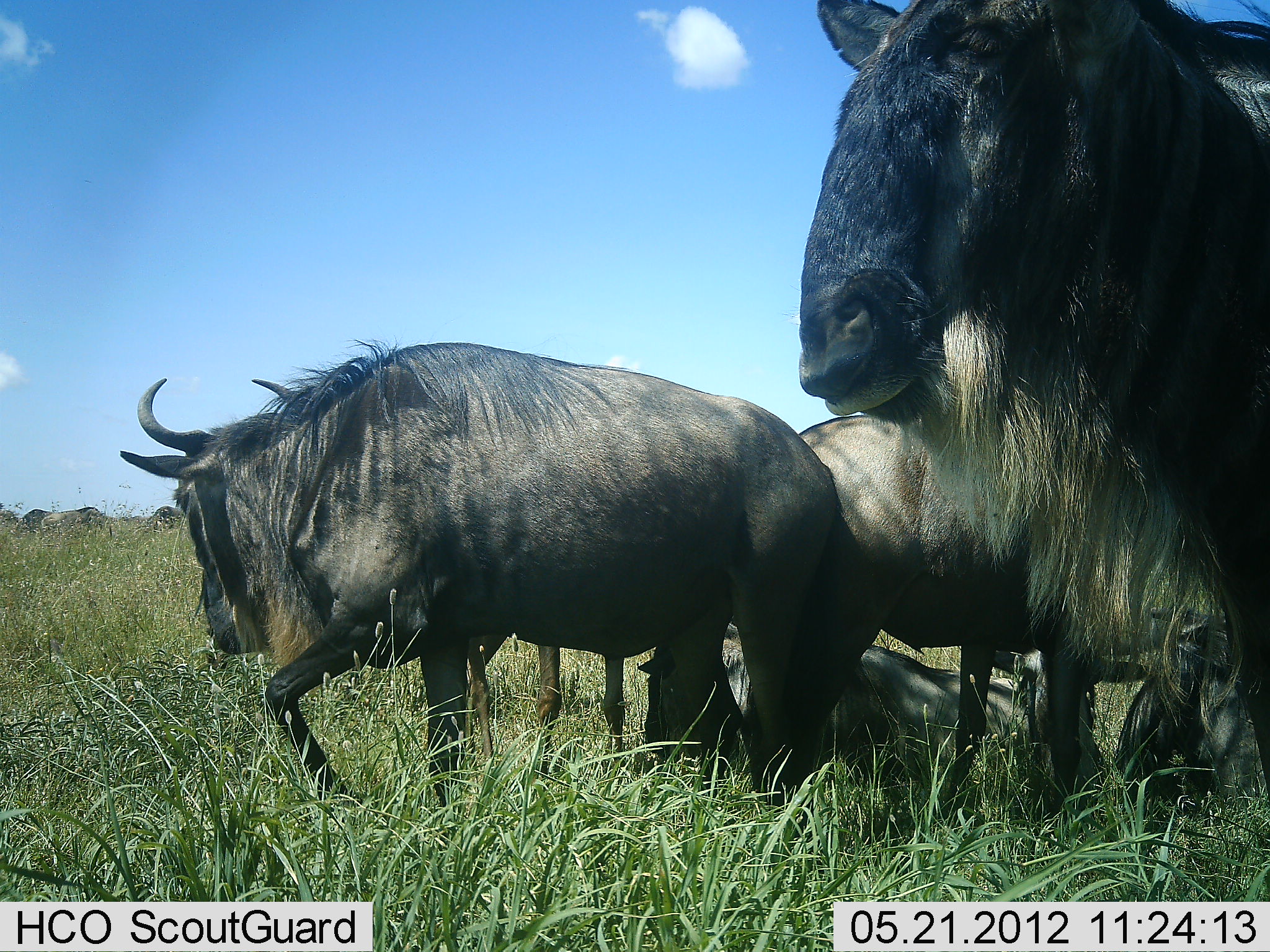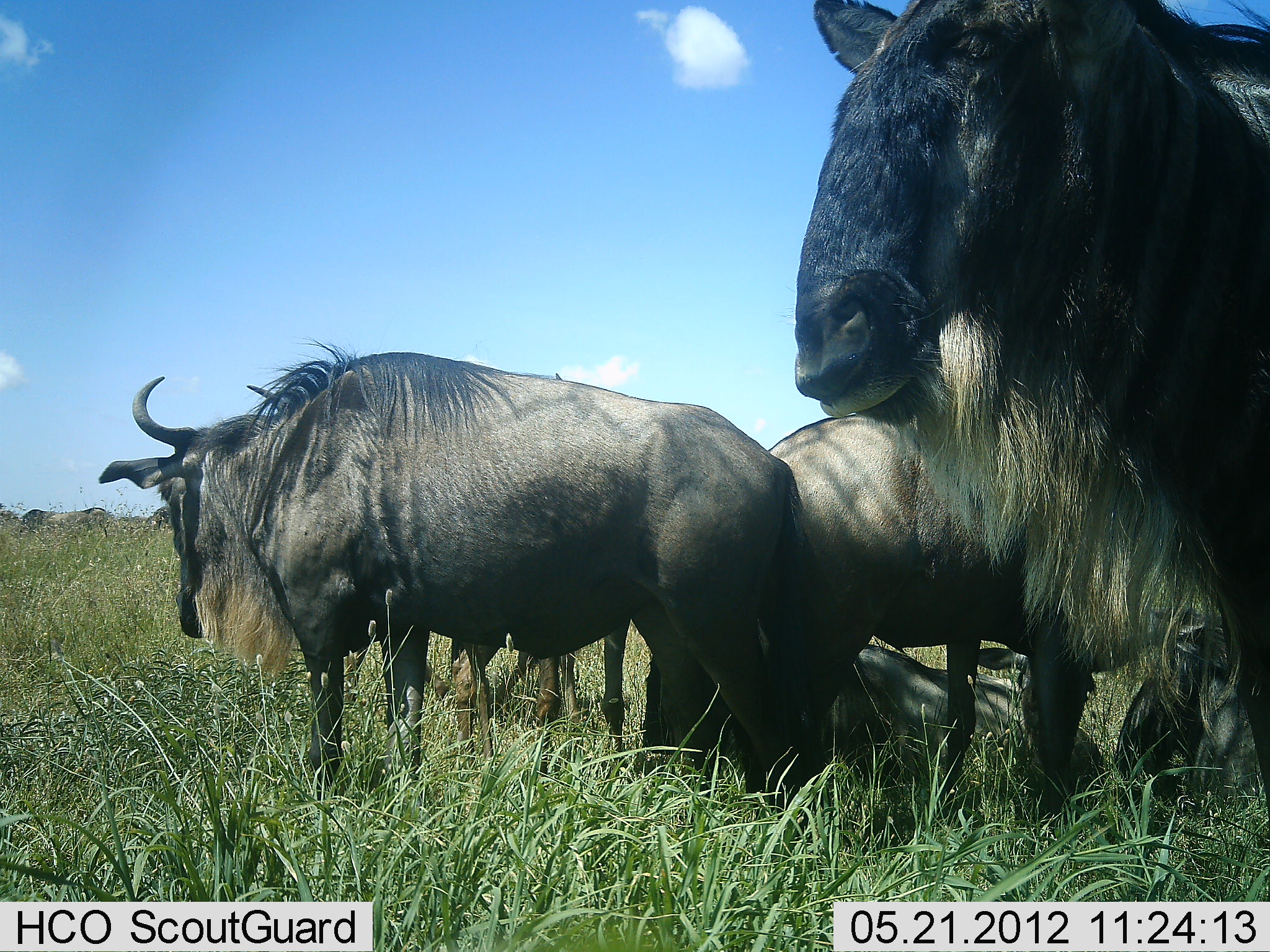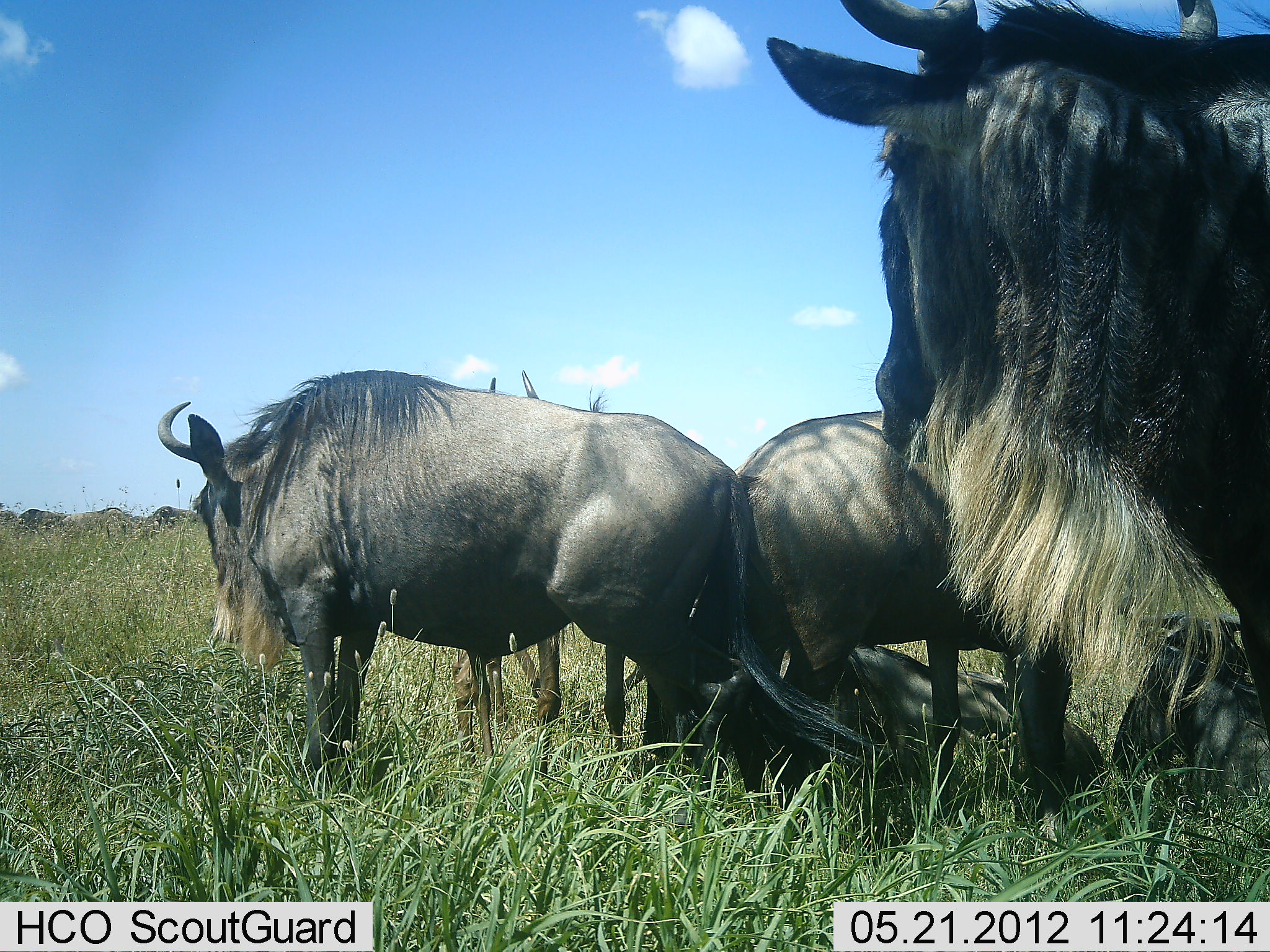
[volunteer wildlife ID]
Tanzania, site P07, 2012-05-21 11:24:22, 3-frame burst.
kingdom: Animalia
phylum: Chordata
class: Mammalia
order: Artiodactyla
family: Bovidae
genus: Connochaetes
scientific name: Connochaetes taurinus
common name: blue wildebeest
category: wildebeest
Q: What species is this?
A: Wildebeest (blue wildebeest) (Connochaetes taurinus).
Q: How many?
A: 5.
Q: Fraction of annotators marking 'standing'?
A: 67%.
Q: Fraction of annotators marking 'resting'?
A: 100%.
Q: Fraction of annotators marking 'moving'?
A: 25%.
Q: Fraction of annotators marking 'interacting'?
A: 25%.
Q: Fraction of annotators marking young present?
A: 0%.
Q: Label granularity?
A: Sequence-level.